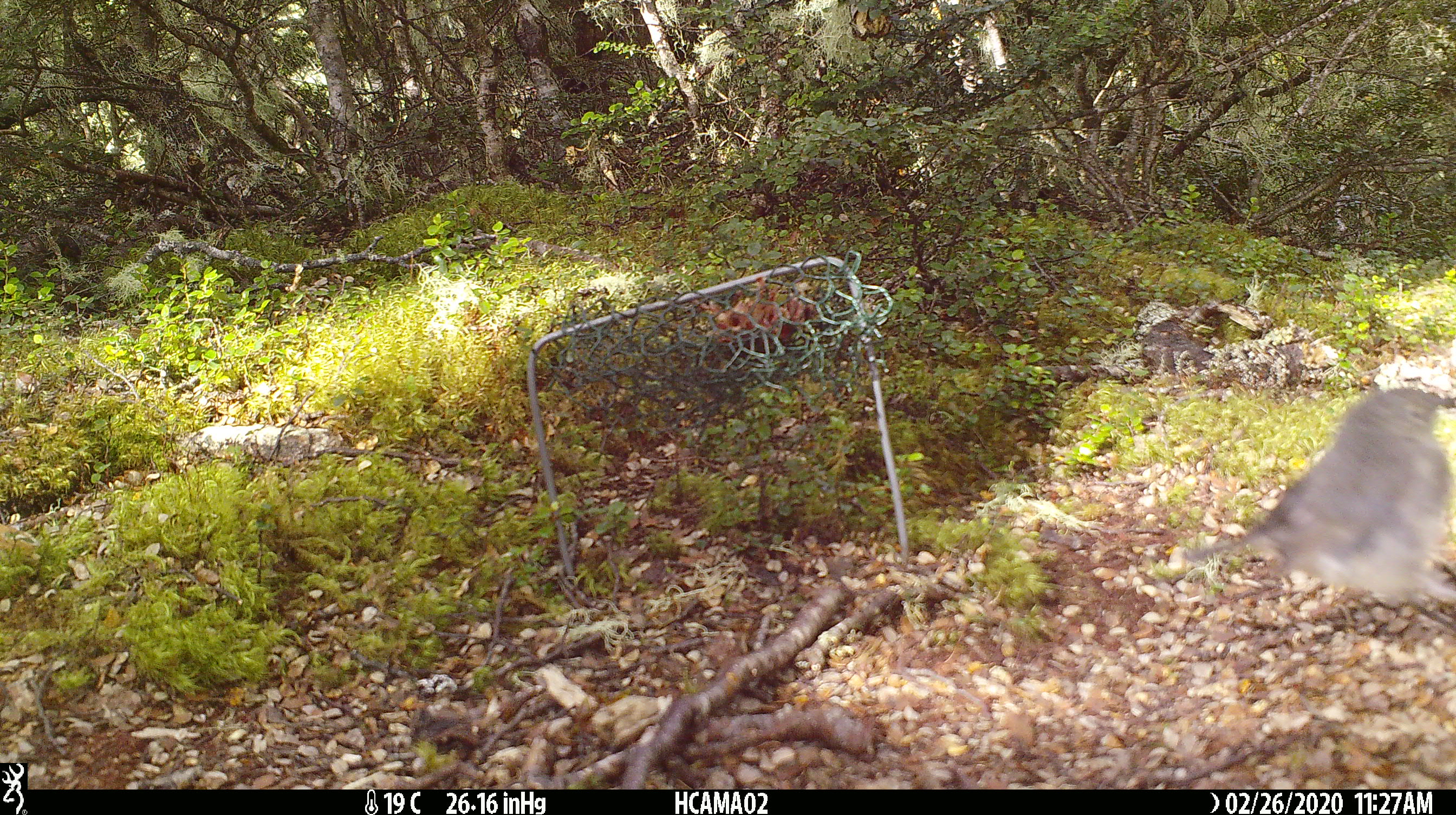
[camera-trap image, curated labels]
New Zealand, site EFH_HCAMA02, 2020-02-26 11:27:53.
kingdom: Animalia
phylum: Chordata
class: Aves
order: Passeriformes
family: Petroicidae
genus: Petroica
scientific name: Petroica australis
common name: new zealand robin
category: robin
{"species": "robin (new zealand robin) (Petroica australis)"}